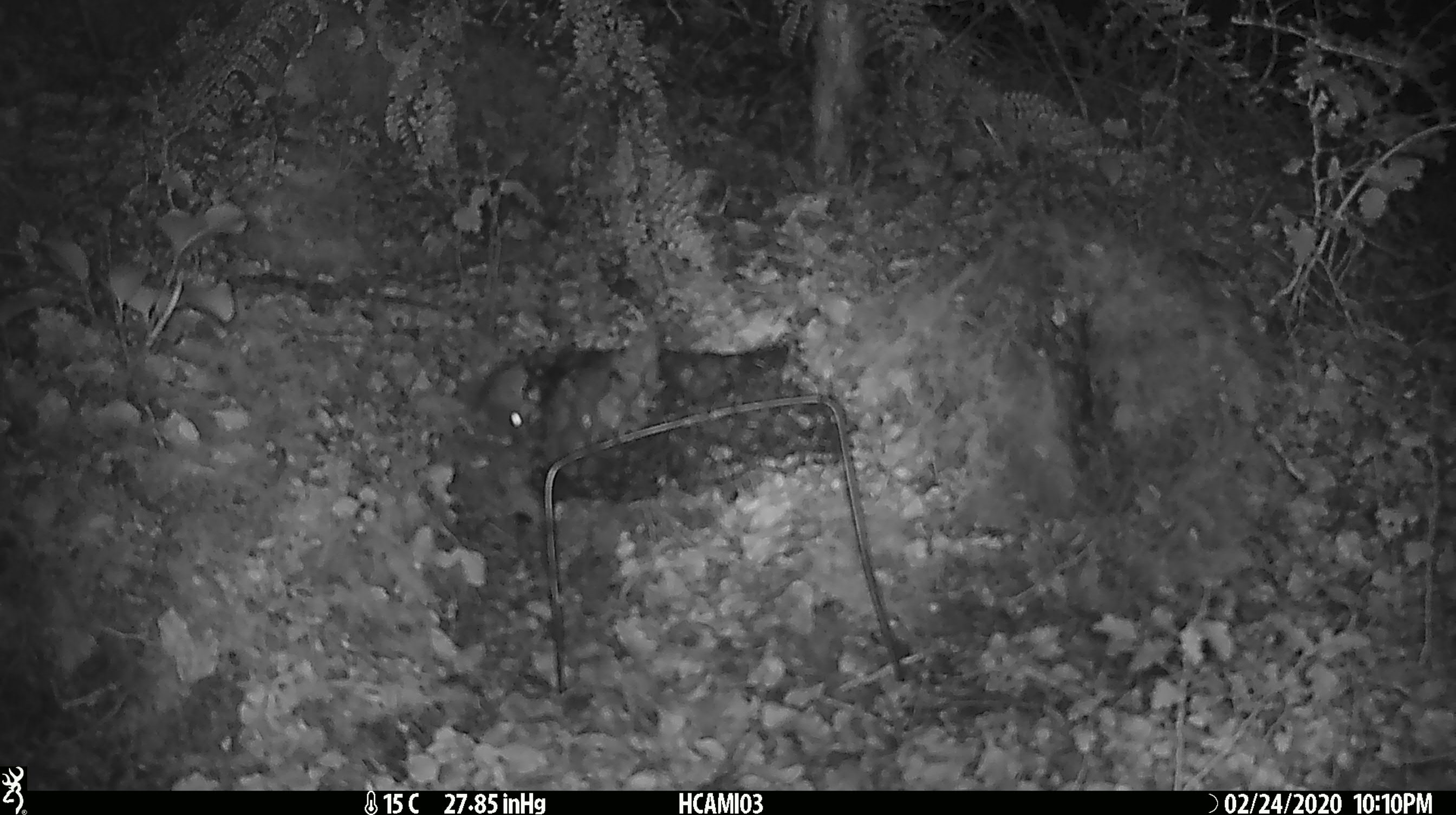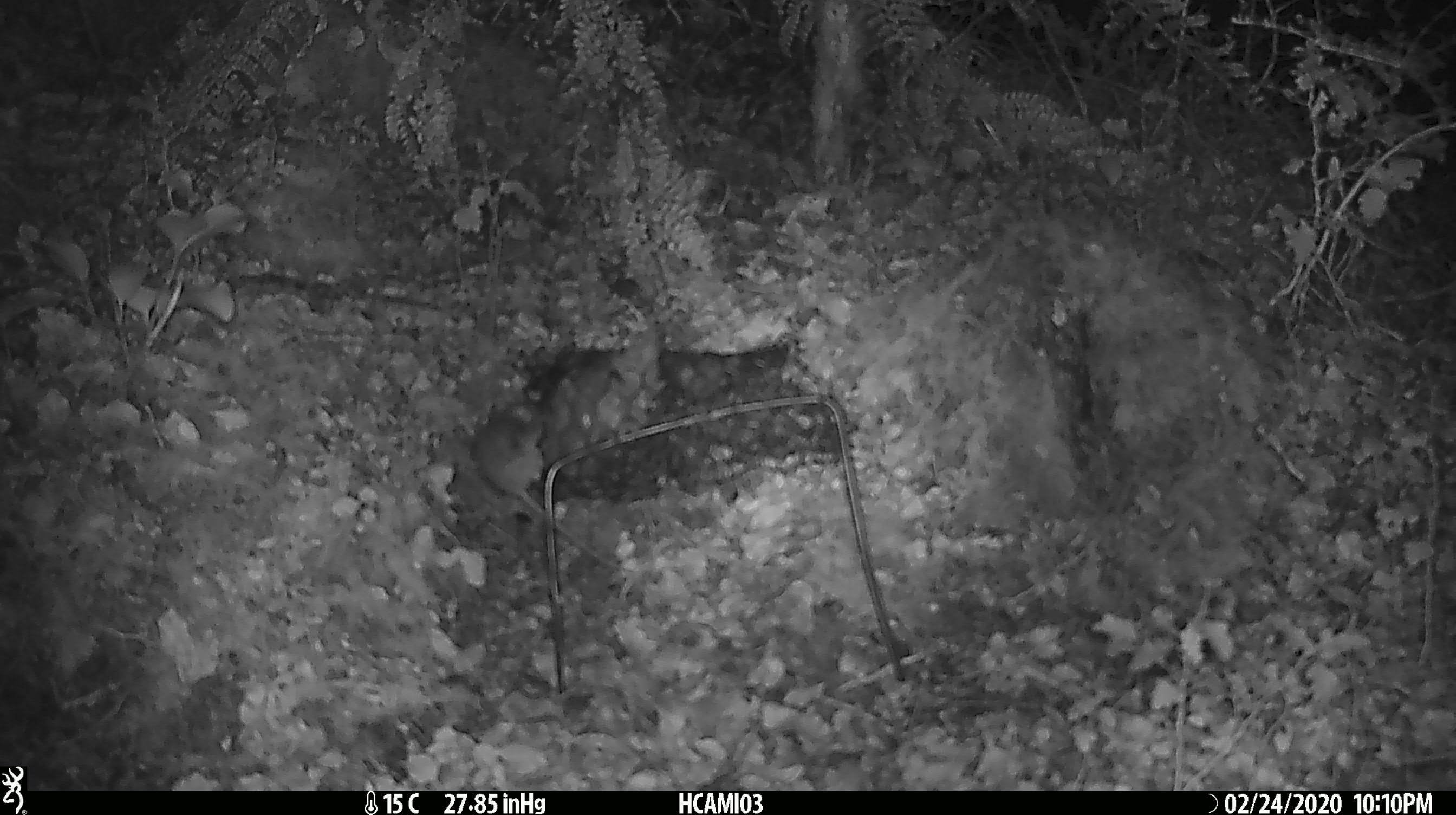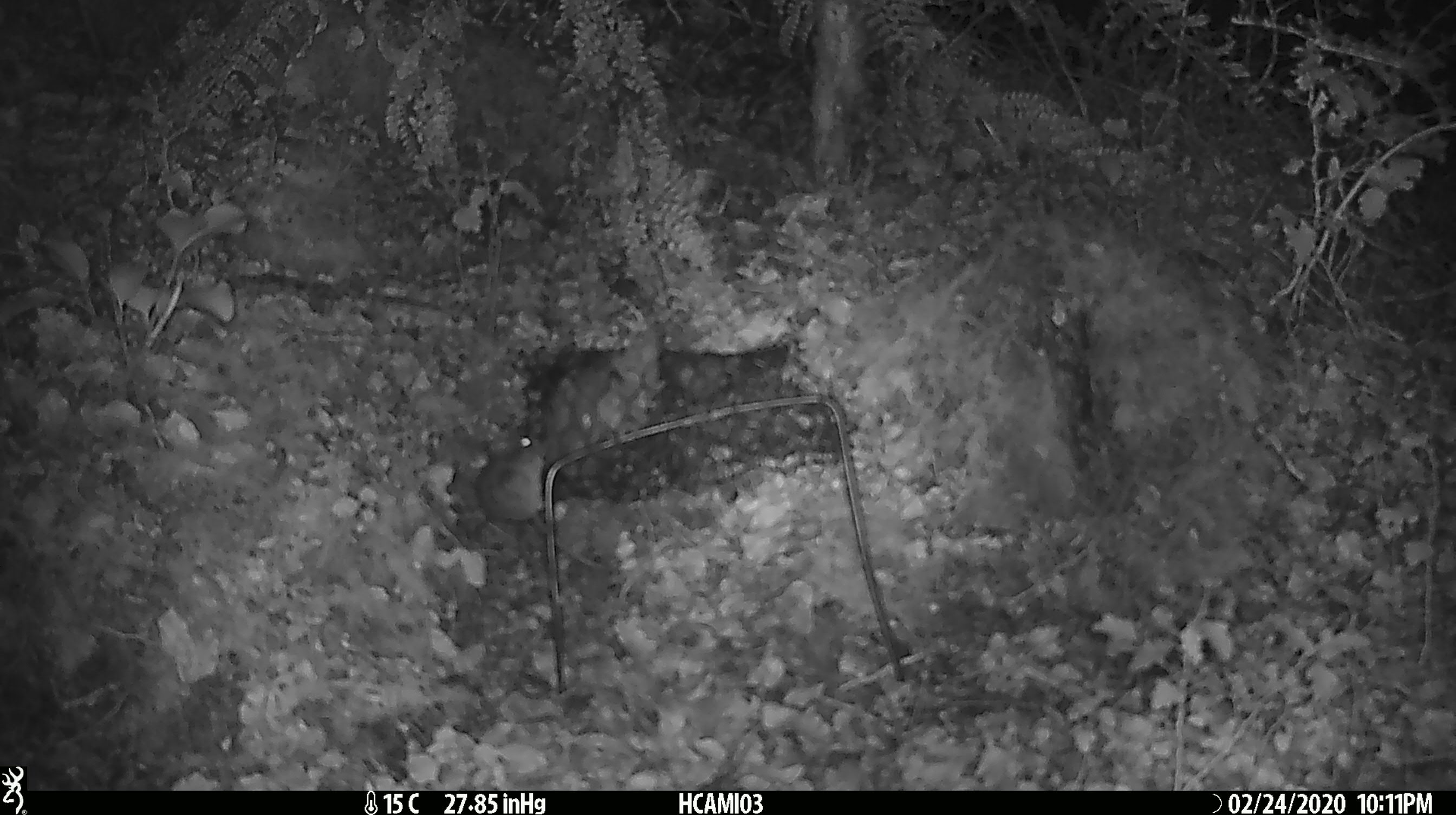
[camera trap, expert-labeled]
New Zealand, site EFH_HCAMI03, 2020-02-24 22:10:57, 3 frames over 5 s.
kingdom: Animalia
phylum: Chordata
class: Mammalia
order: Rodentia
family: Muridae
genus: Mus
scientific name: Mus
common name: mouse